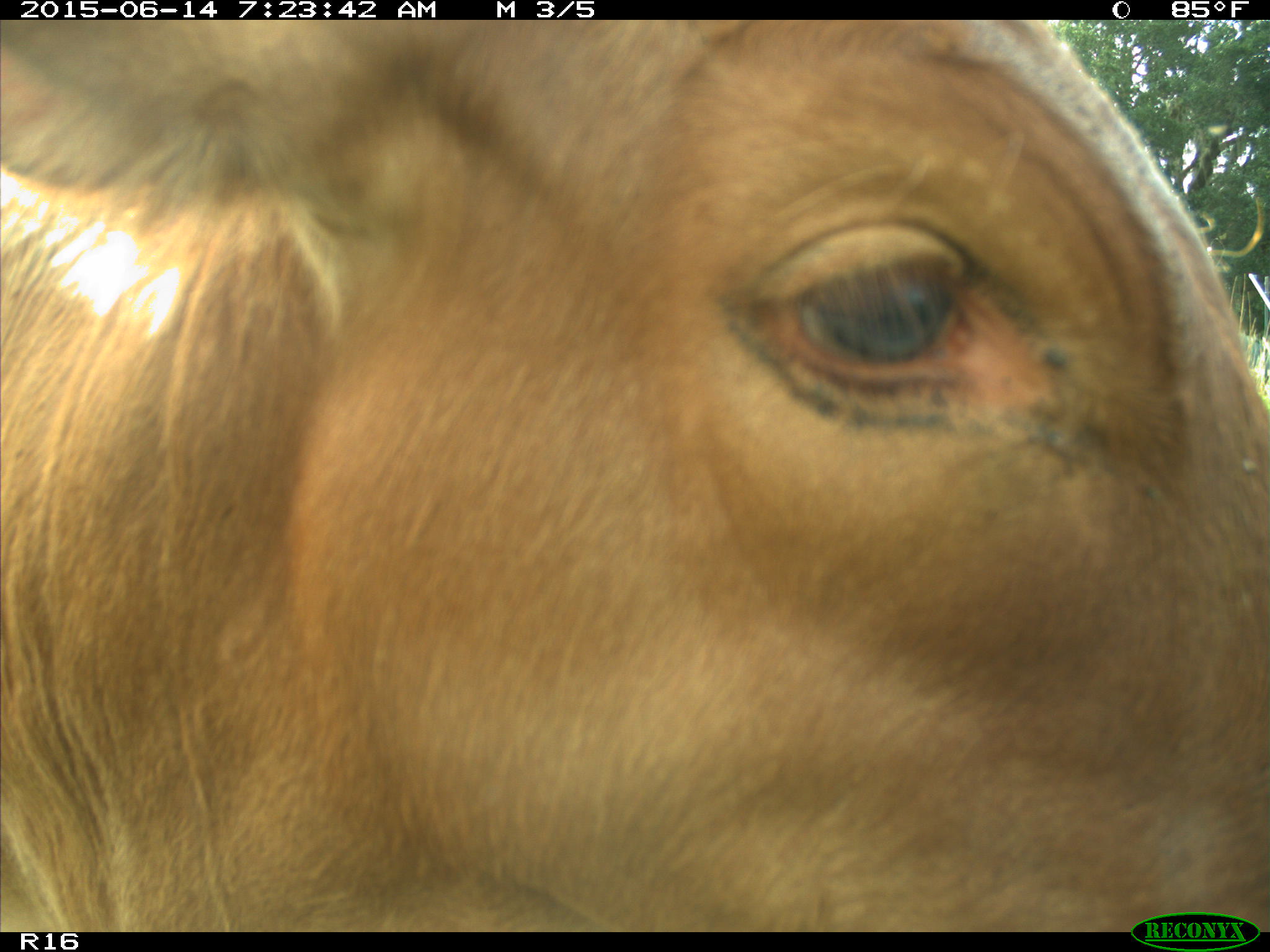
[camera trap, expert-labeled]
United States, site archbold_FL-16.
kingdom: Animalia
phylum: Chordata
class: Mammalia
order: Artiodactyla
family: Bovidae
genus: Bos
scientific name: Bos taurus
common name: domestic cow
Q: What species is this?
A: Bos taurus (domestic cow).